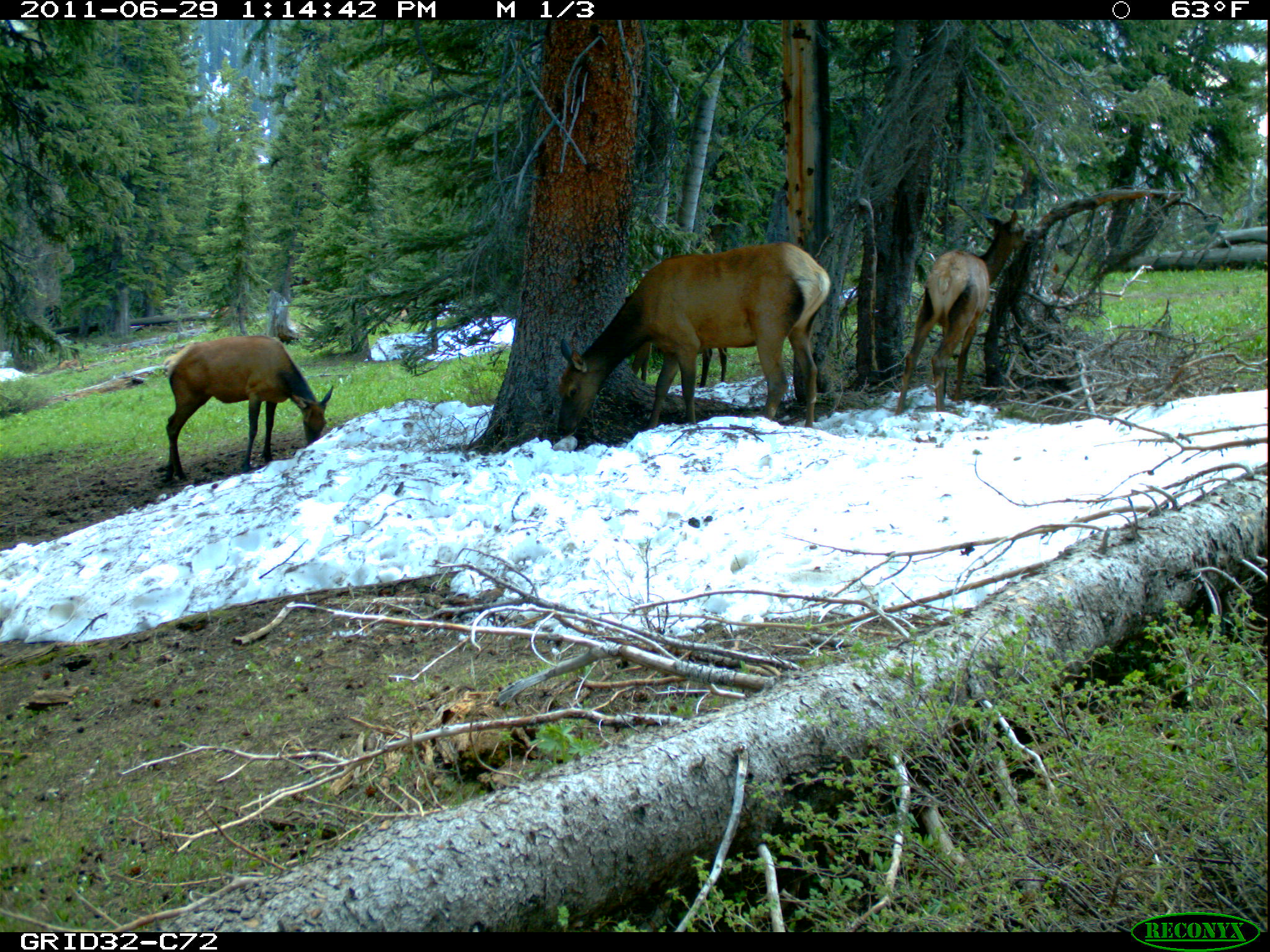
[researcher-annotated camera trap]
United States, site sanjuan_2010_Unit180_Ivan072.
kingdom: Animalia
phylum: Chordata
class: Mammalia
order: Artiodactyla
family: Cervidae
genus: Cervus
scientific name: Cervus elaphus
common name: red deer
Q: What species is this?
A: Cervus elaphus (red deer).